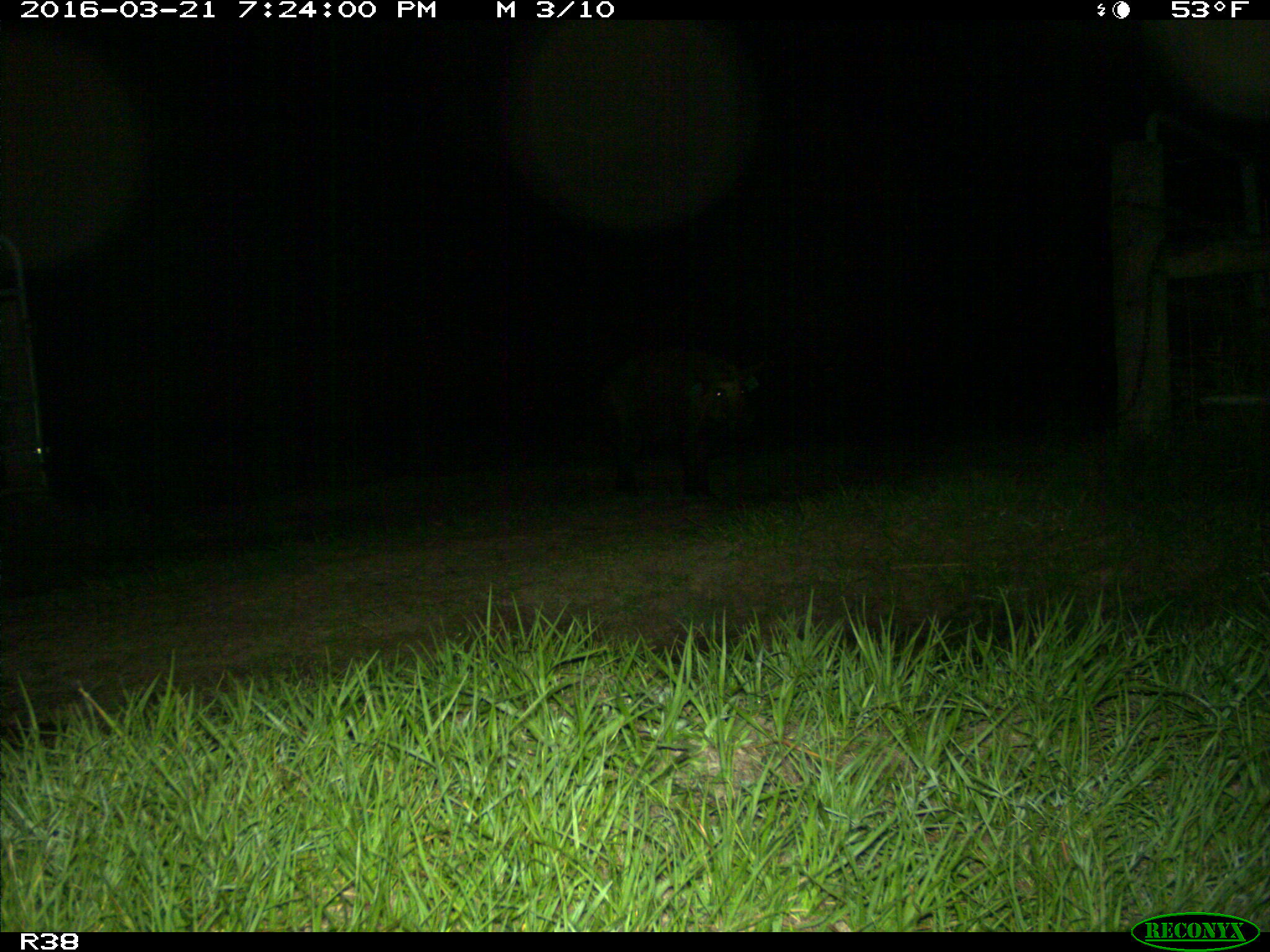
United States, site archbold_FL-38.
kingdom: Animalia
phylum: Chordata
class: Mammalia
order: Artiodactyla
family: Suidae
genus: Sus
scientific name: Sus scrofa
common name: wild boar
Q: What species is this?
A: Sus scrofa (wild boar).